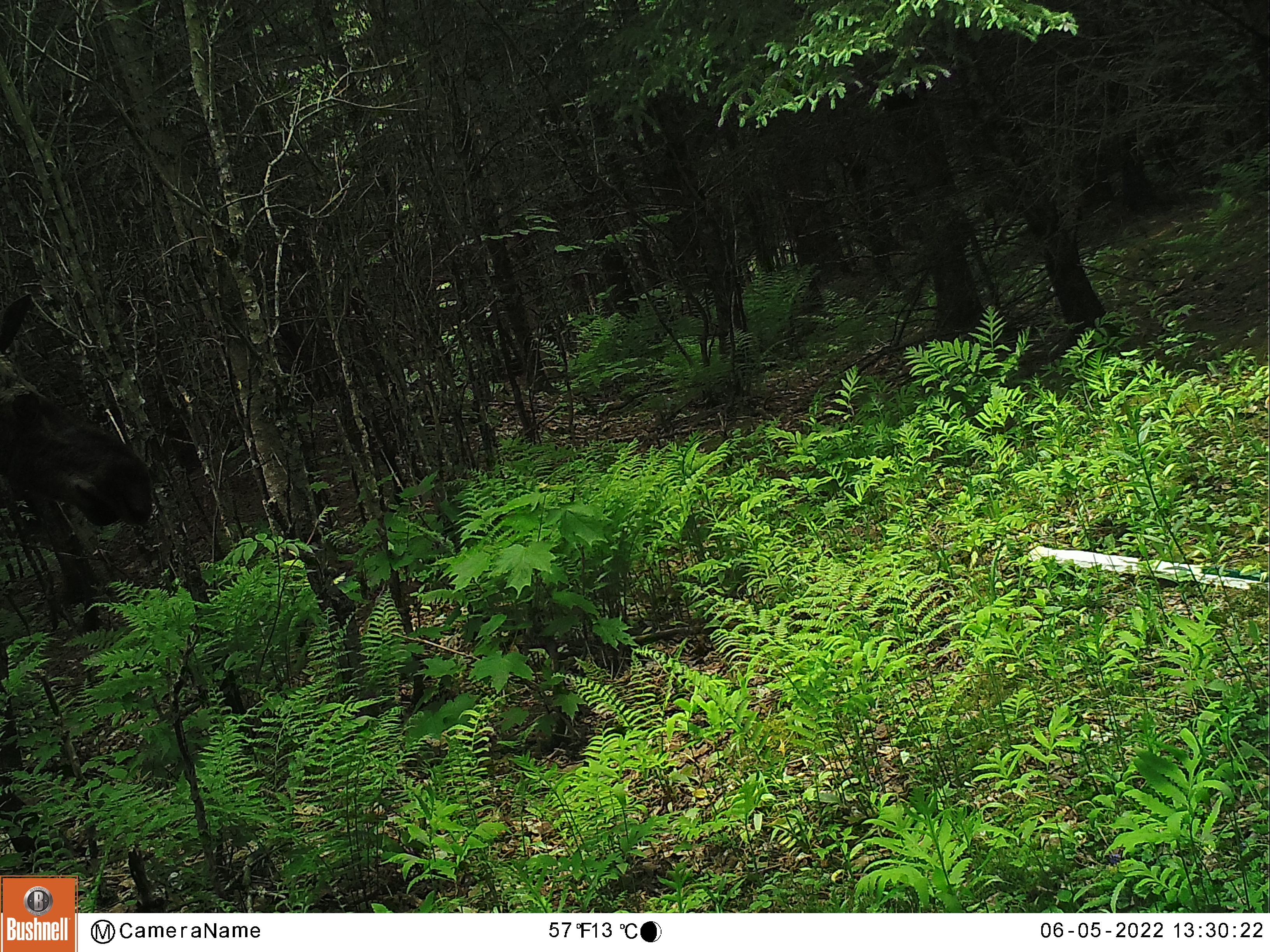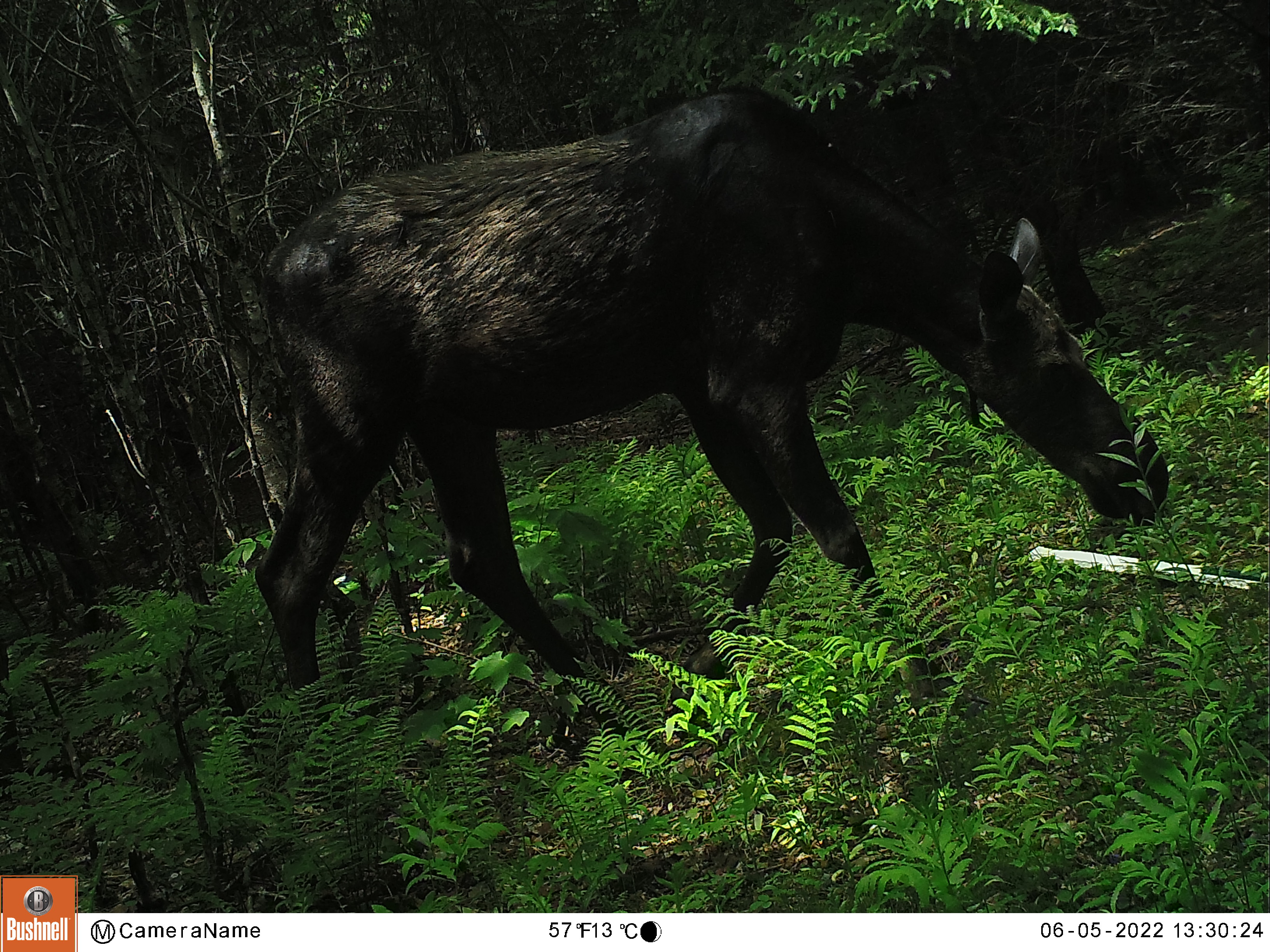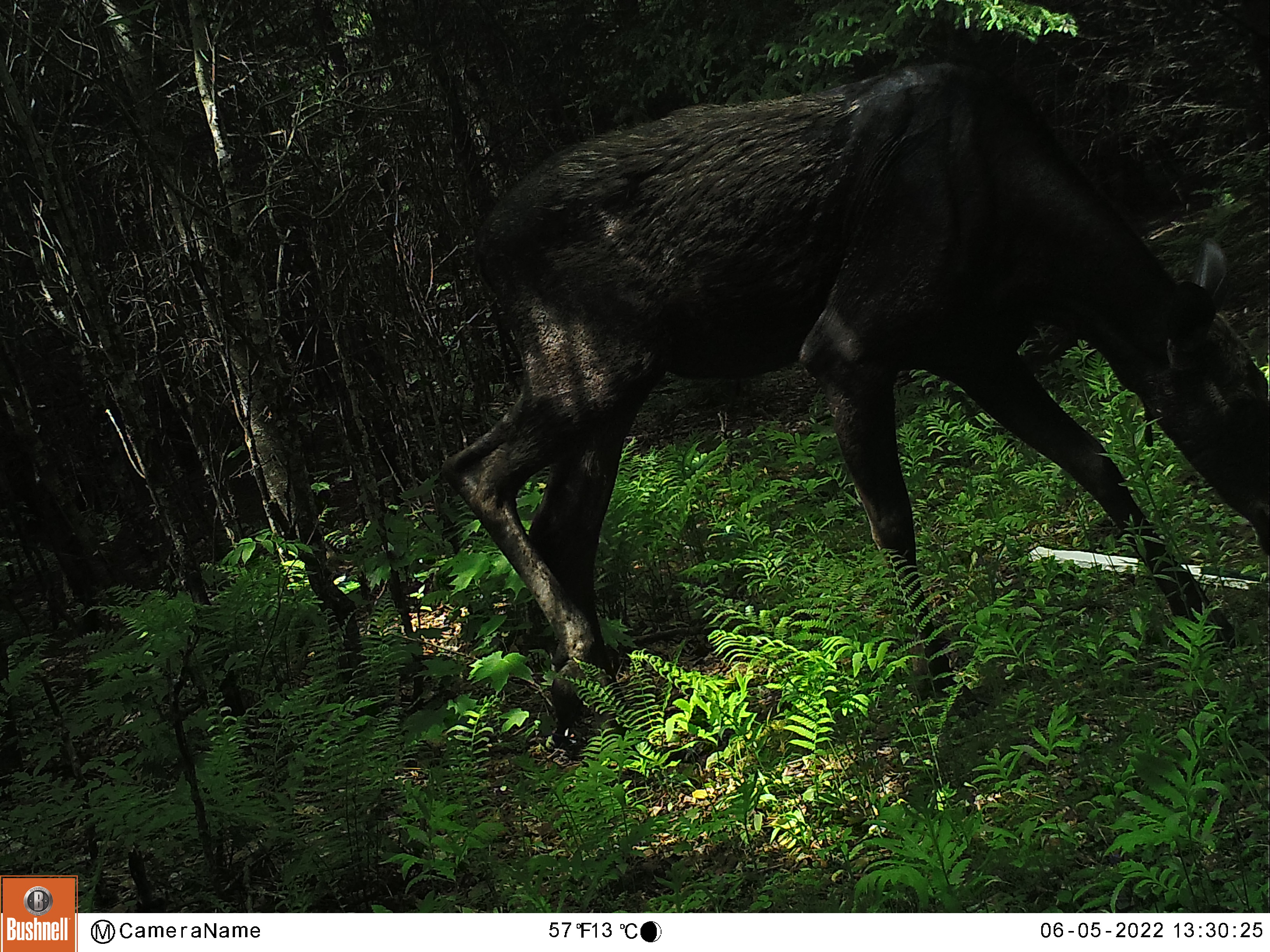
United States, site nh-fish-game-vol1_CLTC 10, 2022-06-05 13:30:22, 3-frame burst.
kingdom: Animalia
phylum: Chordata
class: Mammalia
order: Artiodactyla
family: Cervidae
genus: Alces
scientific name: Alces alces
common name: moose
Moose (Alces alces).